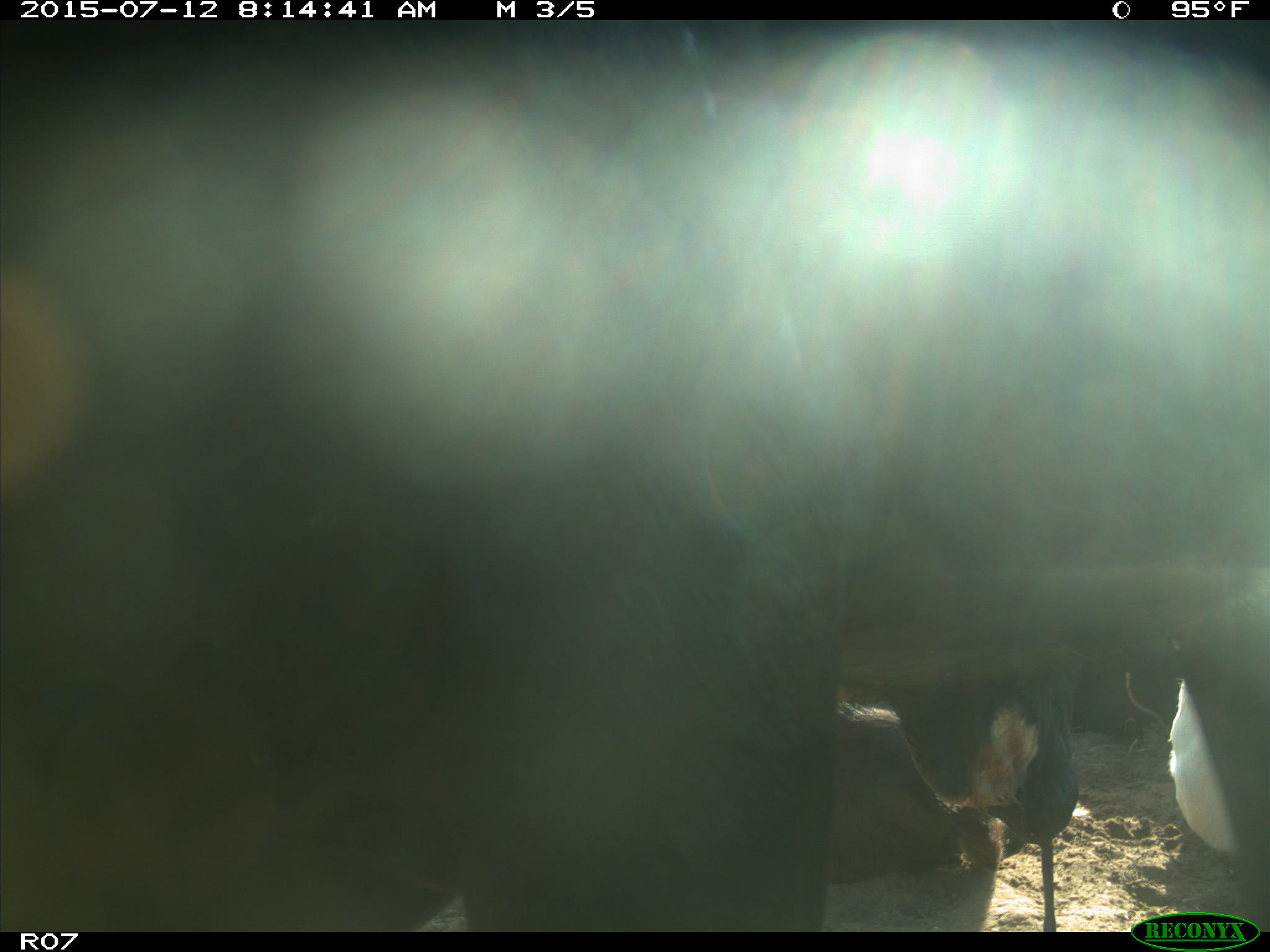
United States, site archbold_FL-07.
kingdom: Animalia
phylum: Chordata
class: Mammalia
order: Artiodactyla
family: Bovidae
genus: Bos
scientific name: Bos taurus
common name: domestic cow